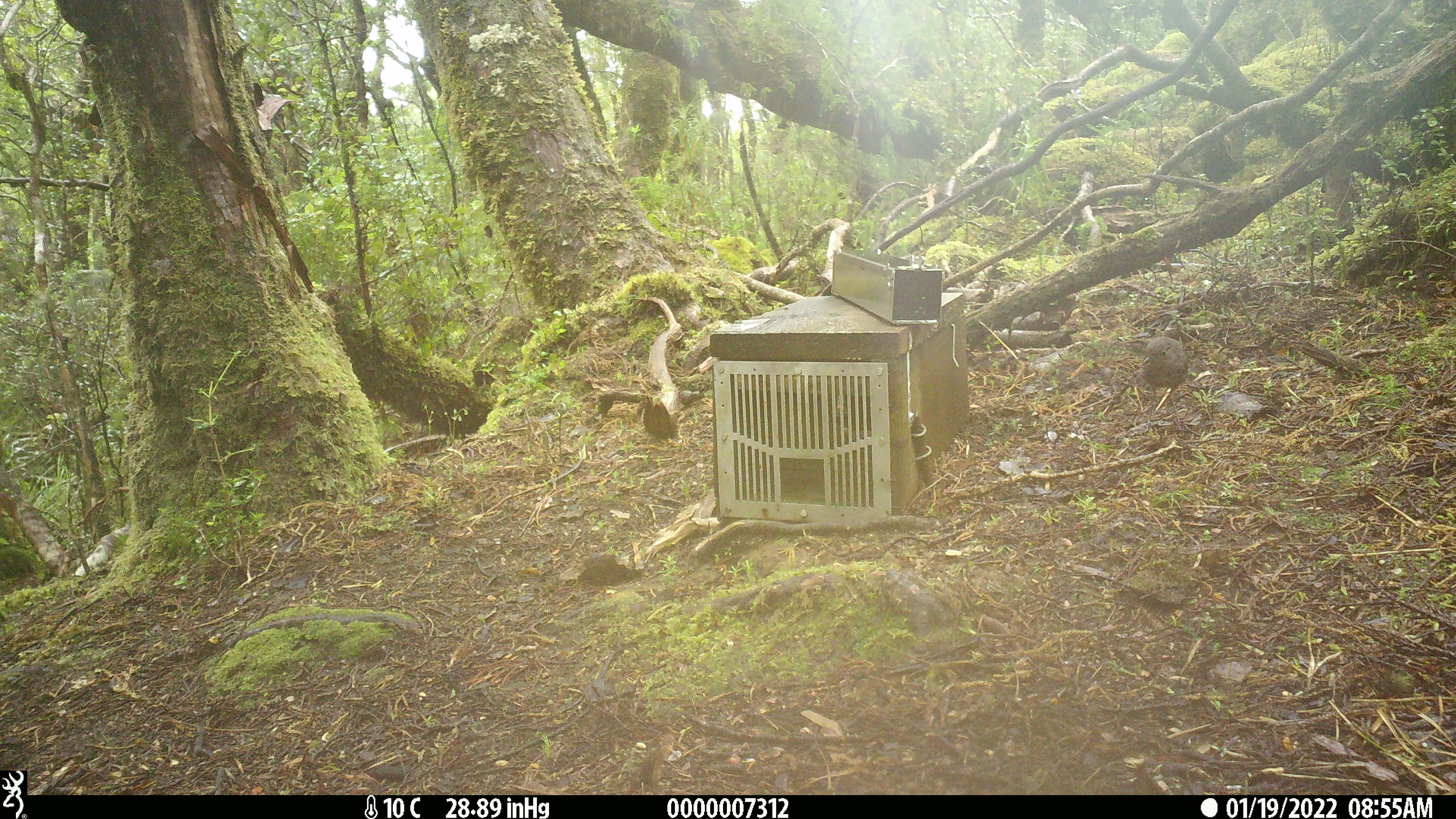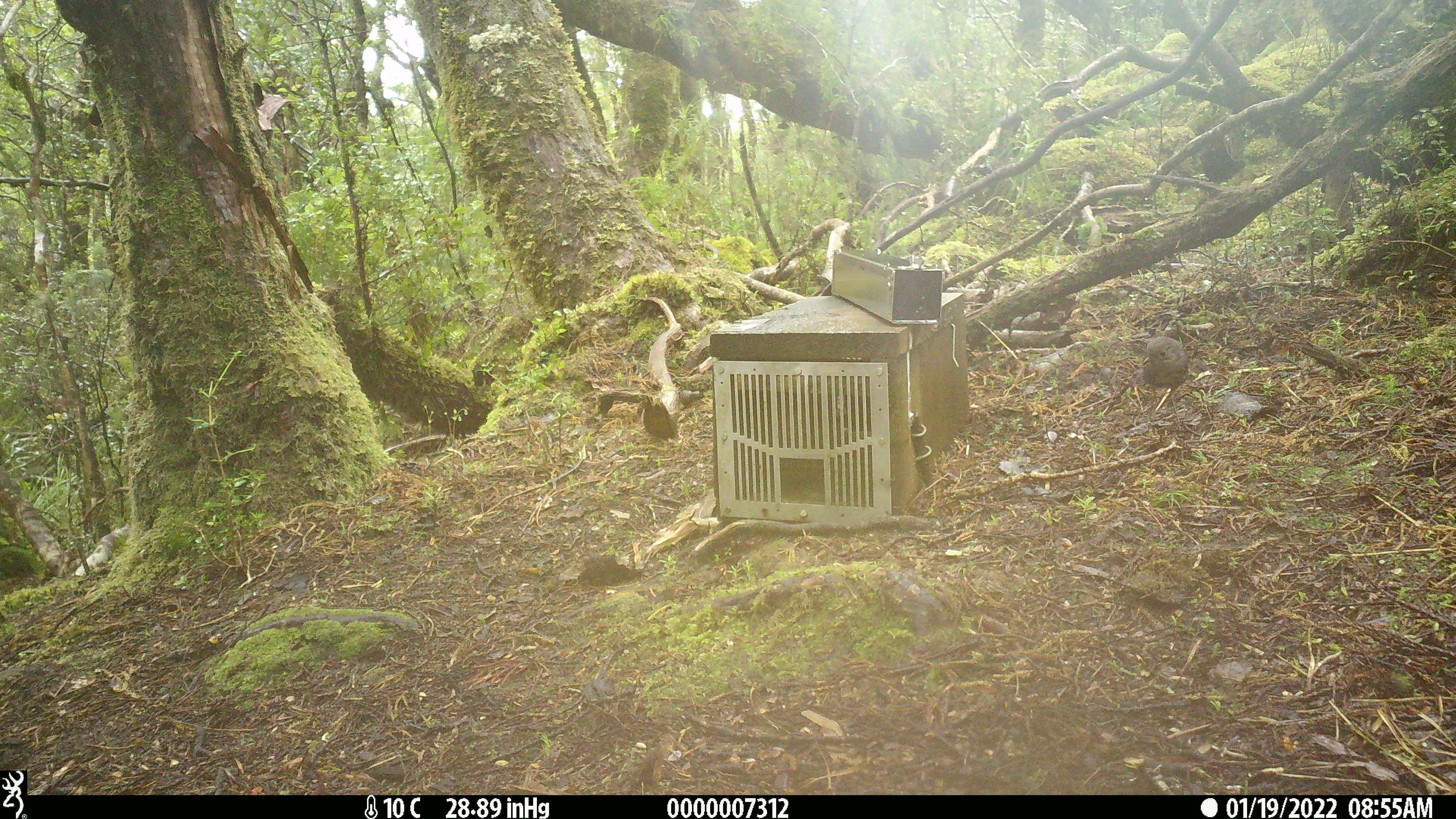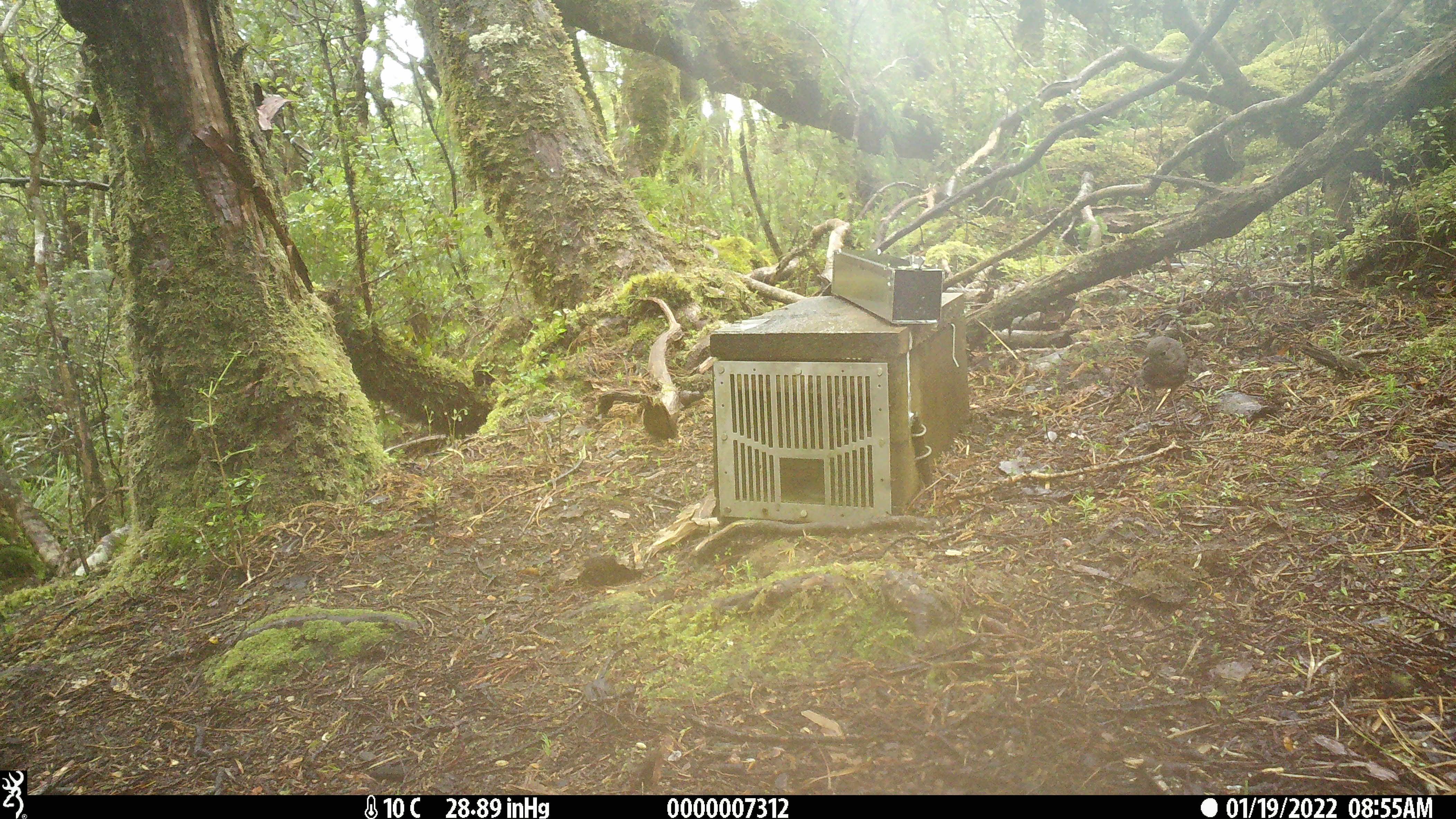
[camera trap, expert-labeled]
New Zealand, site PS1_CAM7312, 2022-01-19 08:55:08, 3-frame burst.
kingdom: Animalia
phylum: Chordata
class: Aves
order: Passeriformes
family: Petroicidae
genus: Petroica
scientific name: Petroica australis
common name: new zealand robin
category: robin